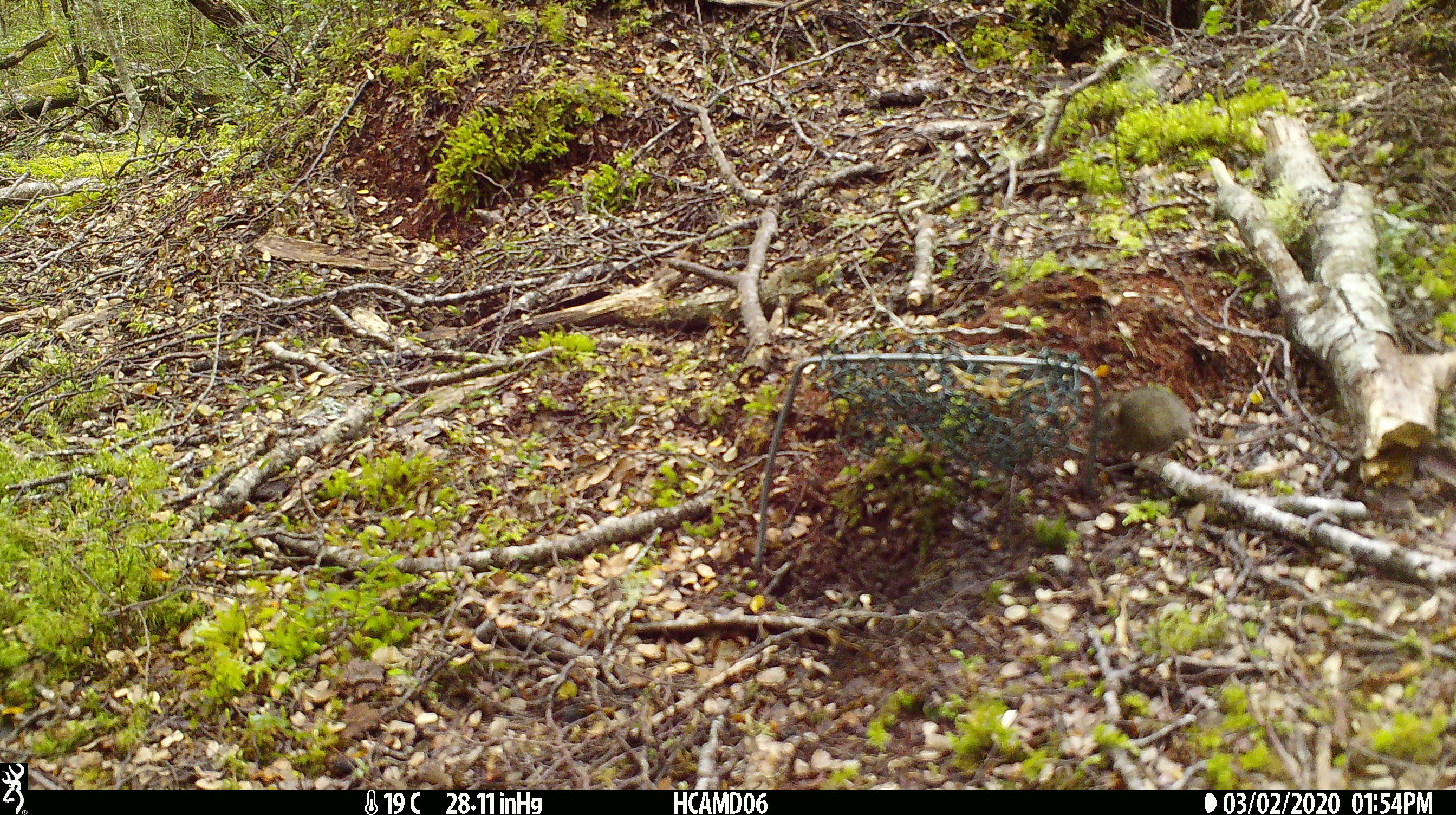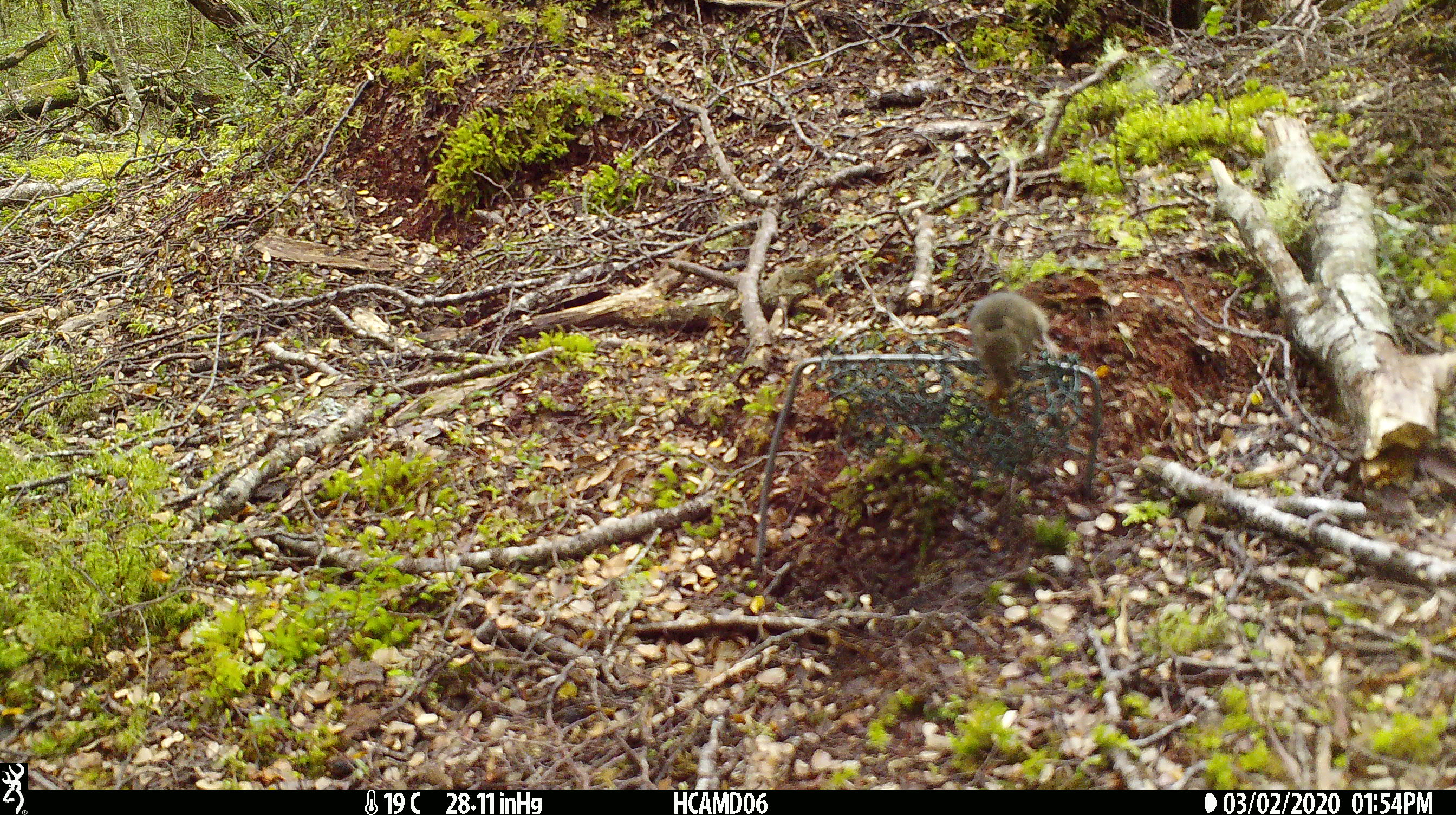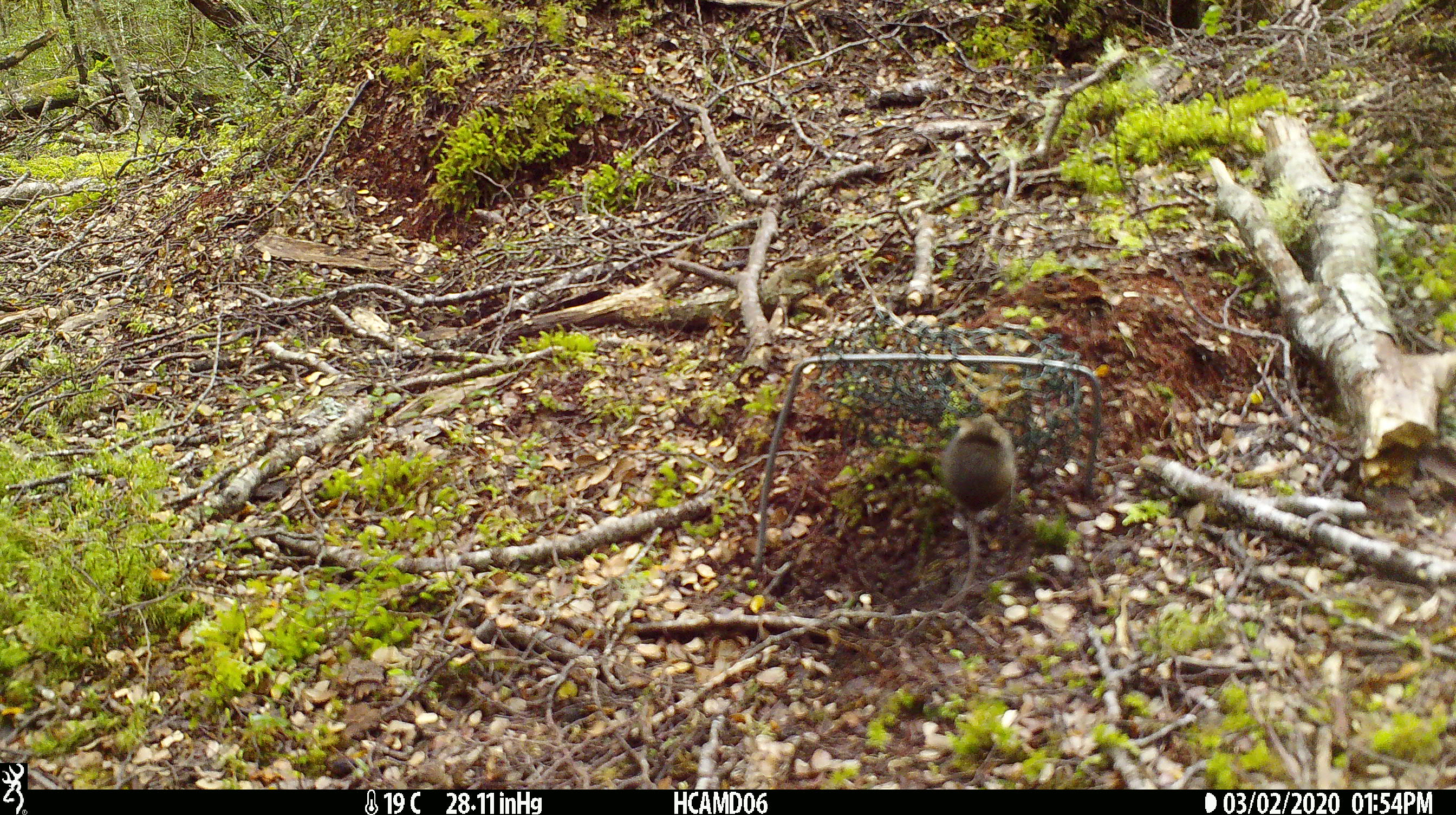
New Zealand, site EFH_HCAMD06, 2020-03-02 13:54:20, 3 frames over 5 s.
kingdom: Animalia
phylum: Chordata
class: Mammalia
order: Rodentia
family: Muridae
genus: Mus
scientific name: Mus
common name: mouse